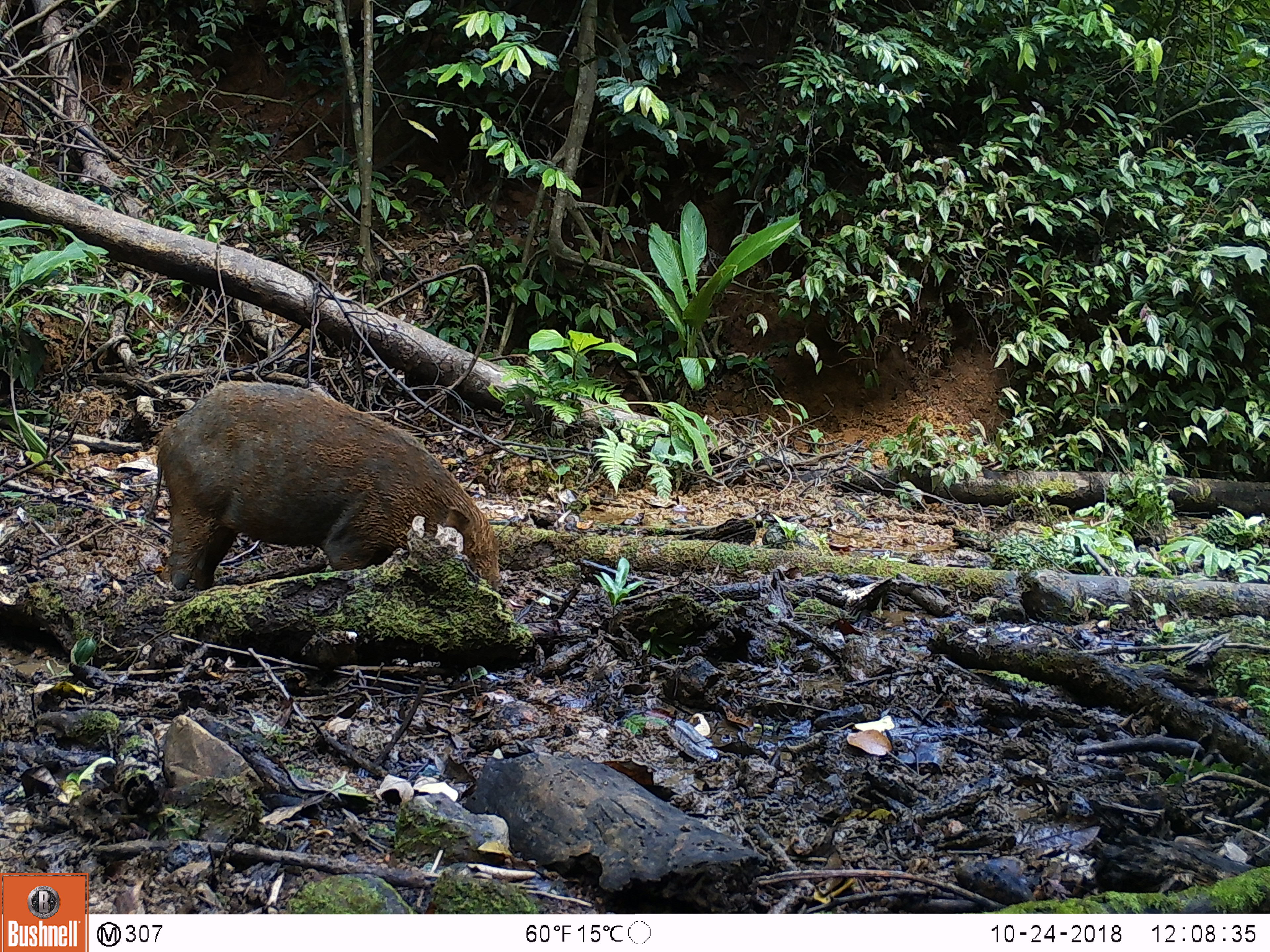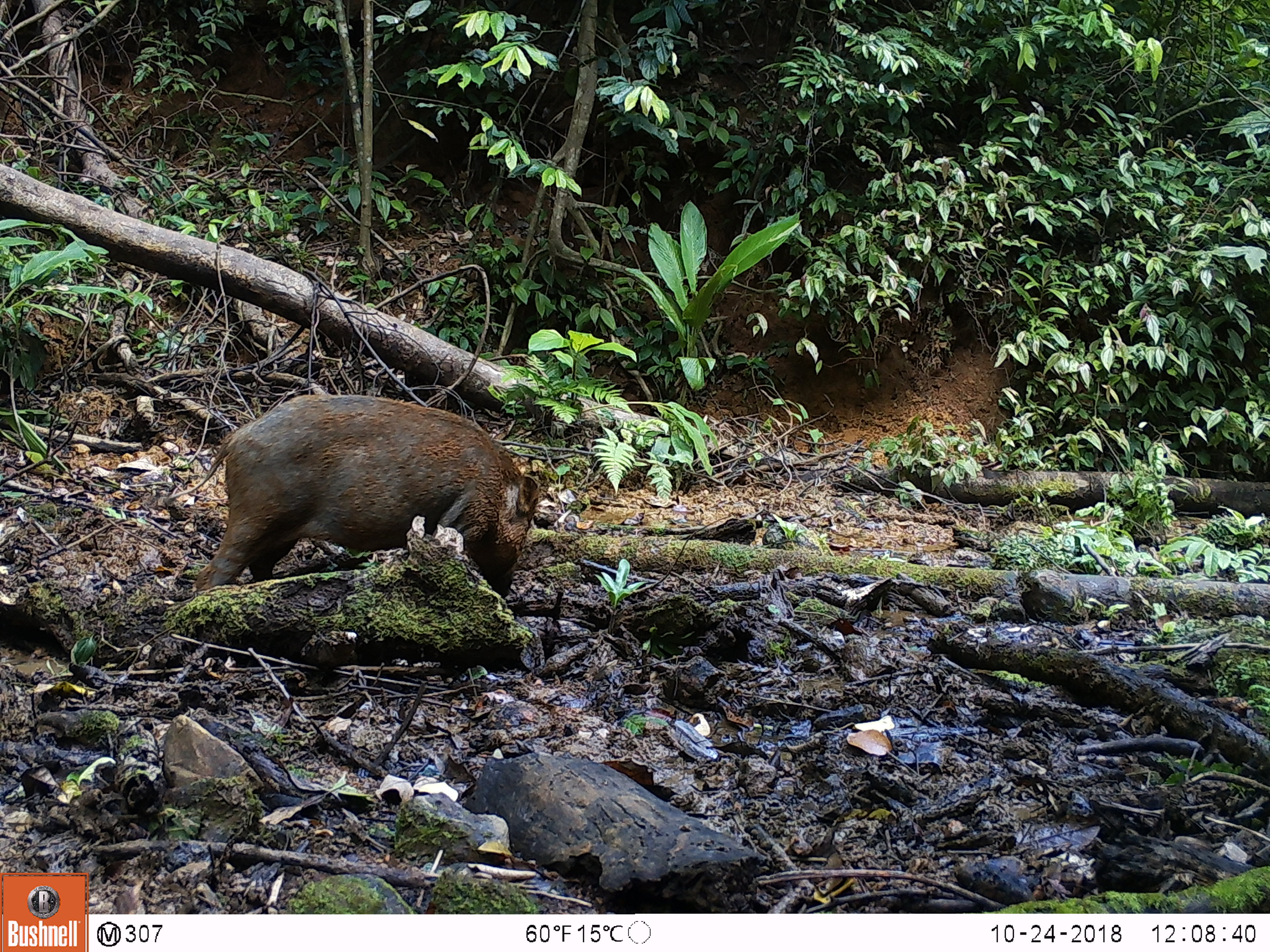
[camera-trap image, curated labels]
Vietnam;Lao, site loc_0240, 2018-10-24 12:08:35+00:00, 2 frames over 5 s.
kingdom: Animalia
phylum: Chordata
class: Mammalia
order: Artiodactyla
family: Suidae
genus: Sus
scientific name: Sus scrofa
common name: eurasian wild pig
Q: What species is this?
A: Eurasian wild pig (Sus scrofa).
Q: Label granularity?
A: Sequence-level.